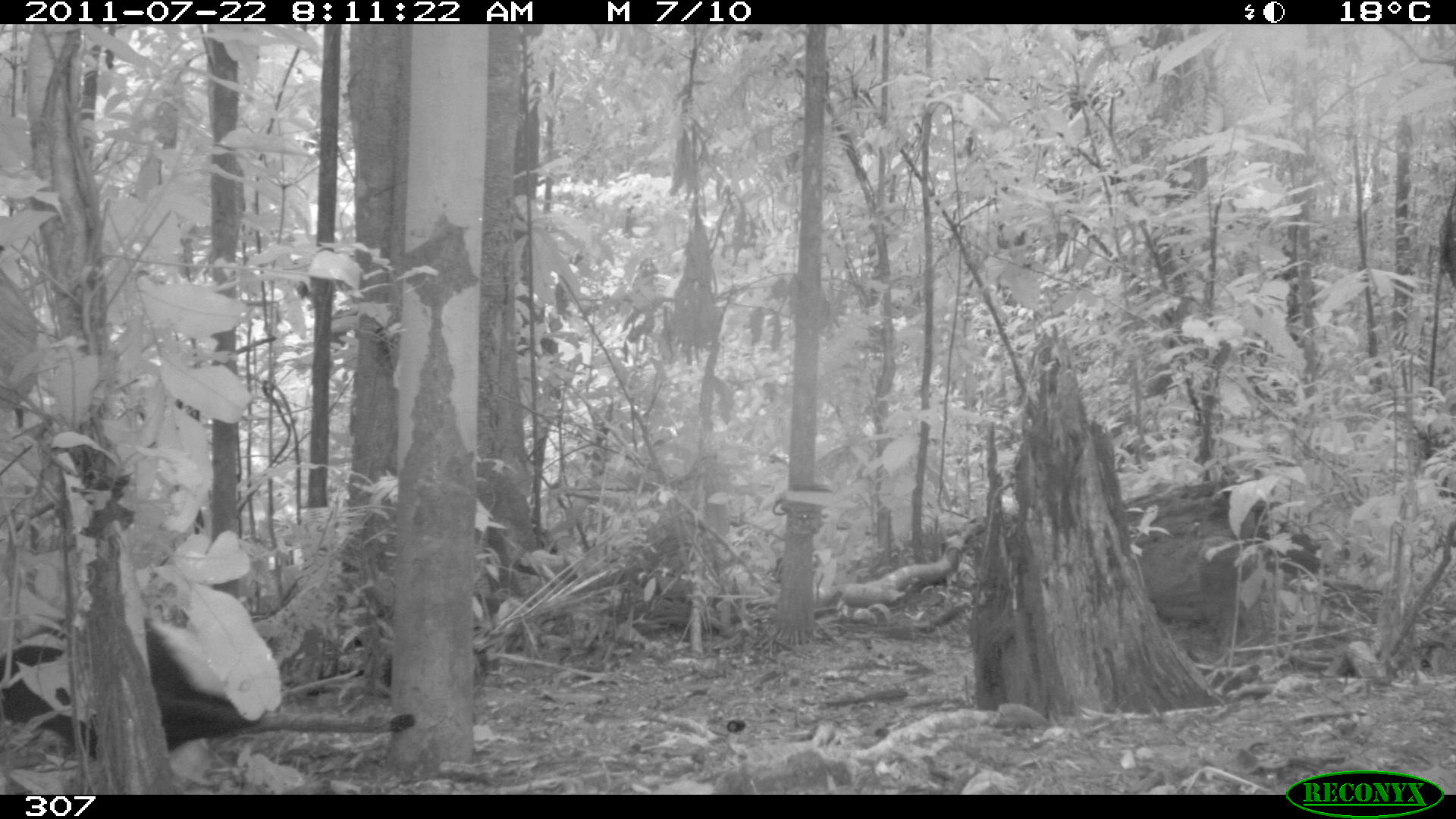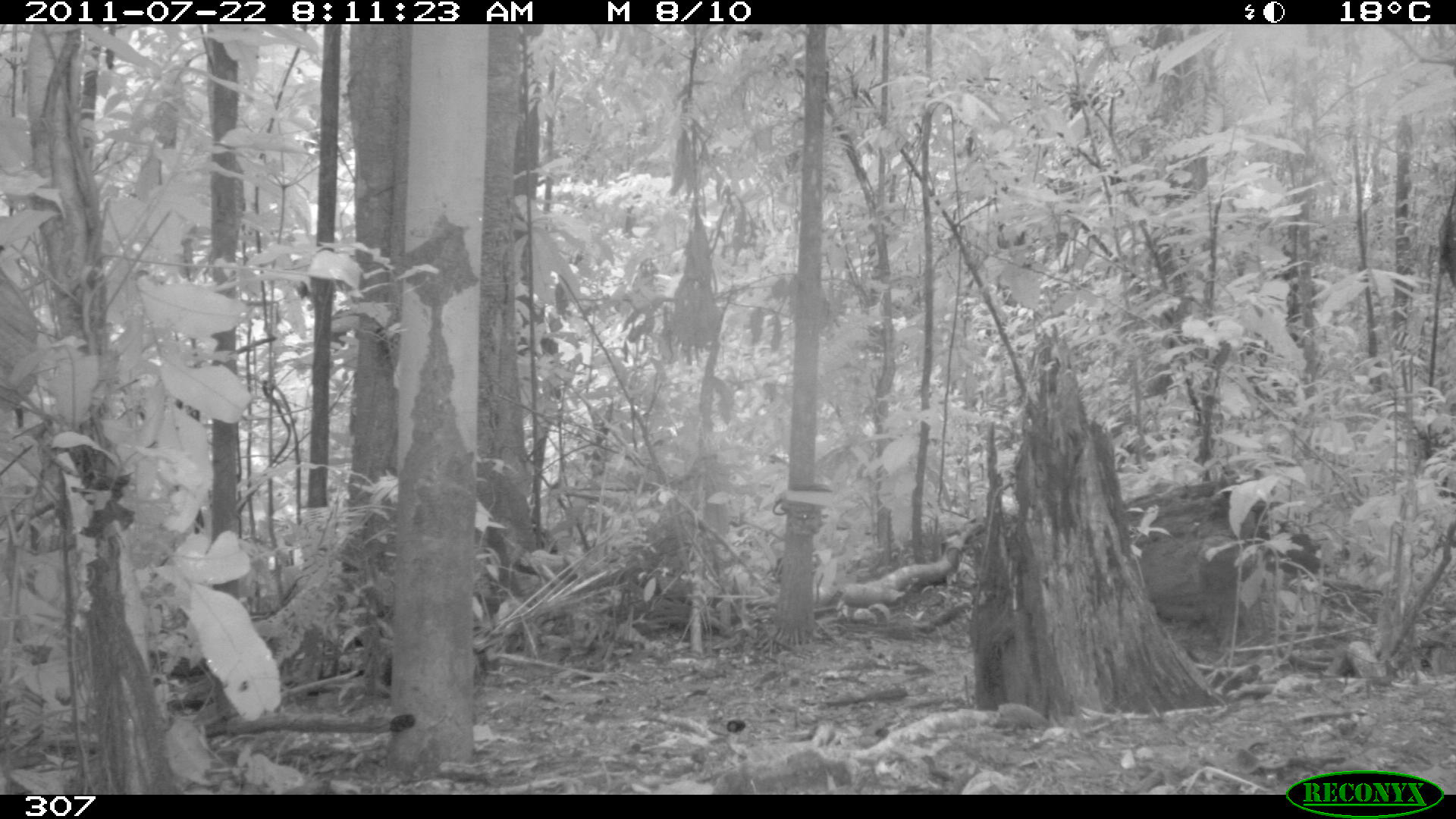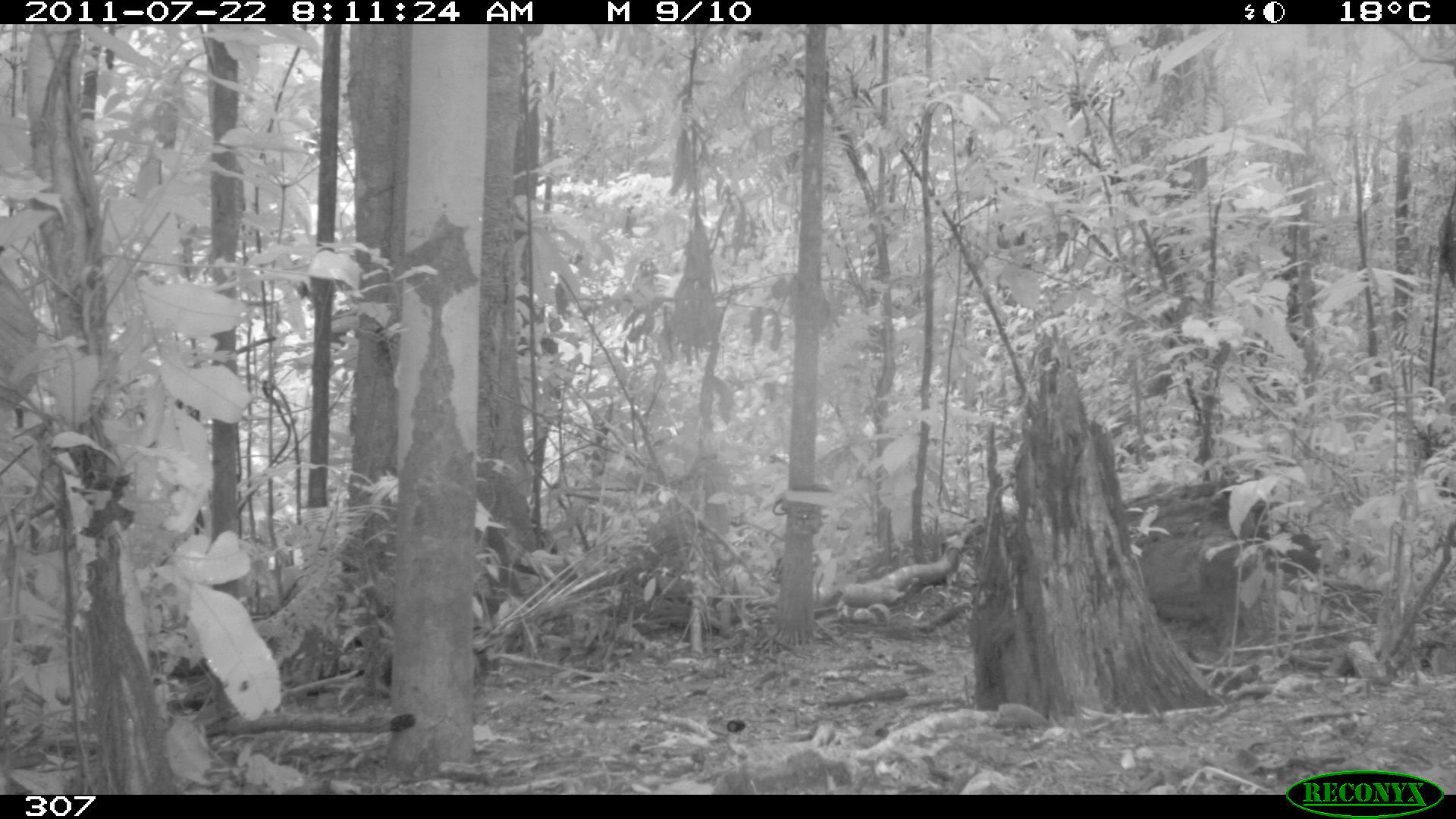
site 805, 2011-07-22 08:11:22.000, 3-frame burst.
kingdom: Animalia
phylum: Chordata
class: Aves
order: Gruiformes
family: Psophiidae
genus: Psophia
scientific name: Psophia leucoptera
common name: pale-winged trumpeter